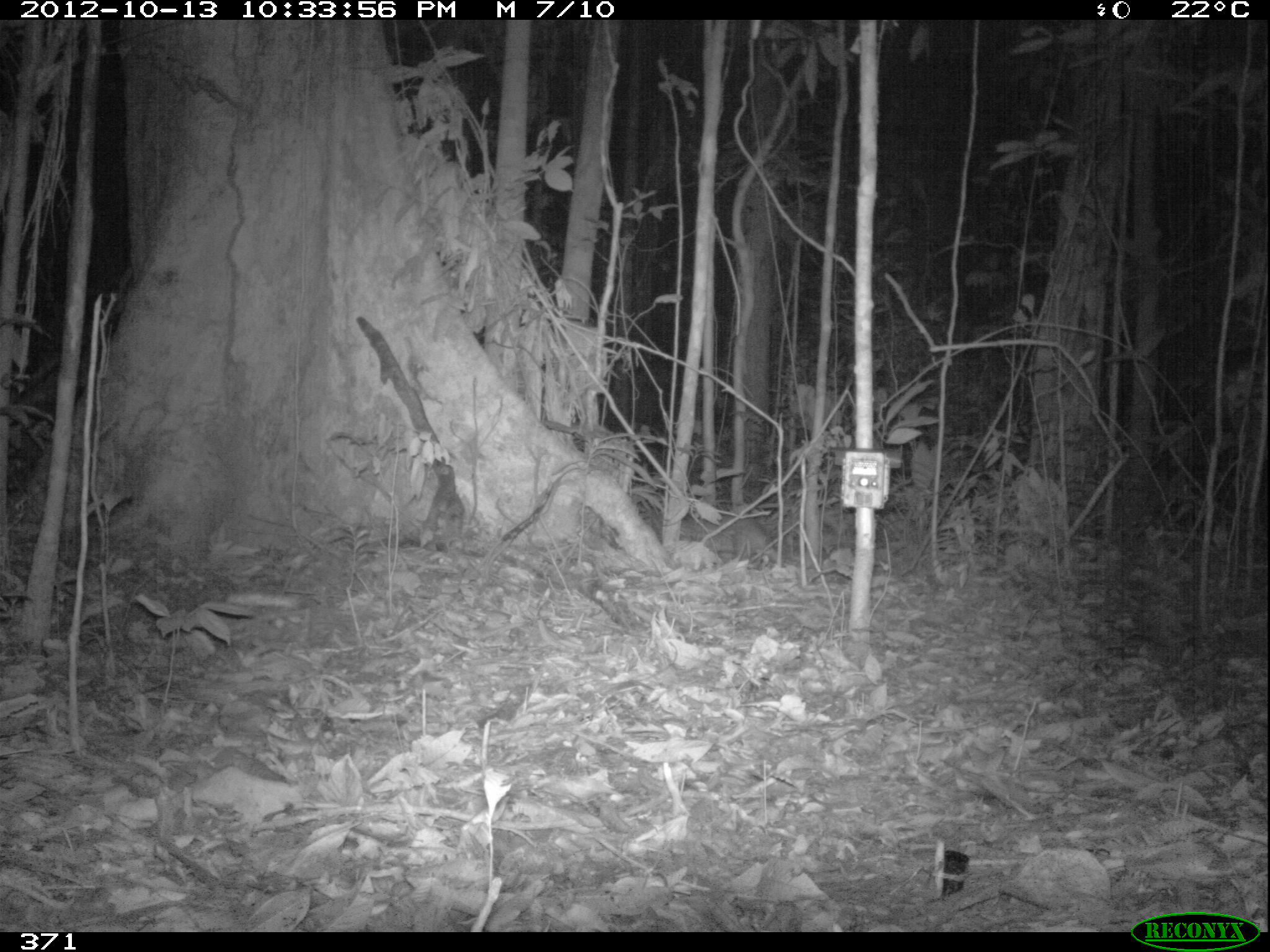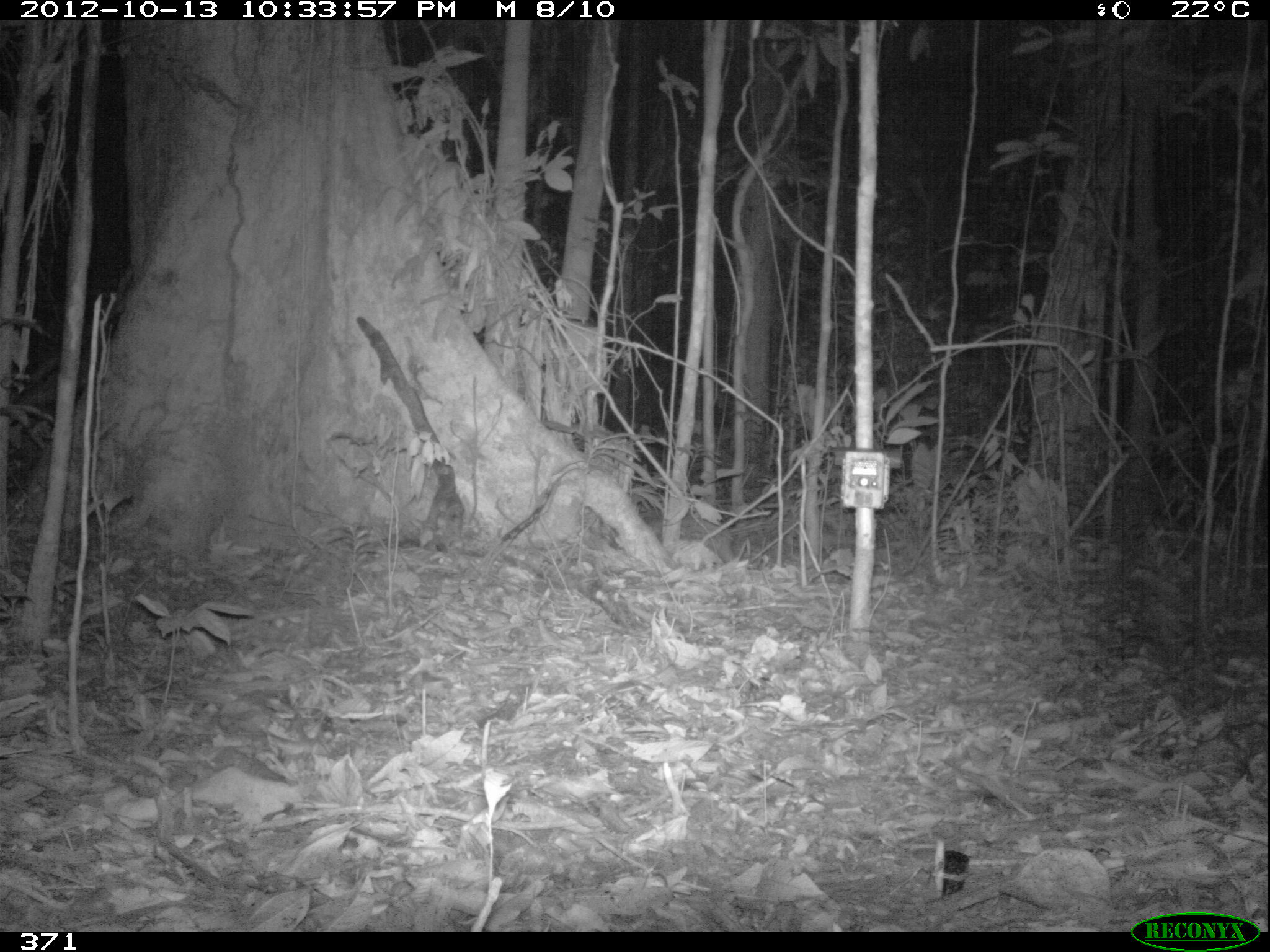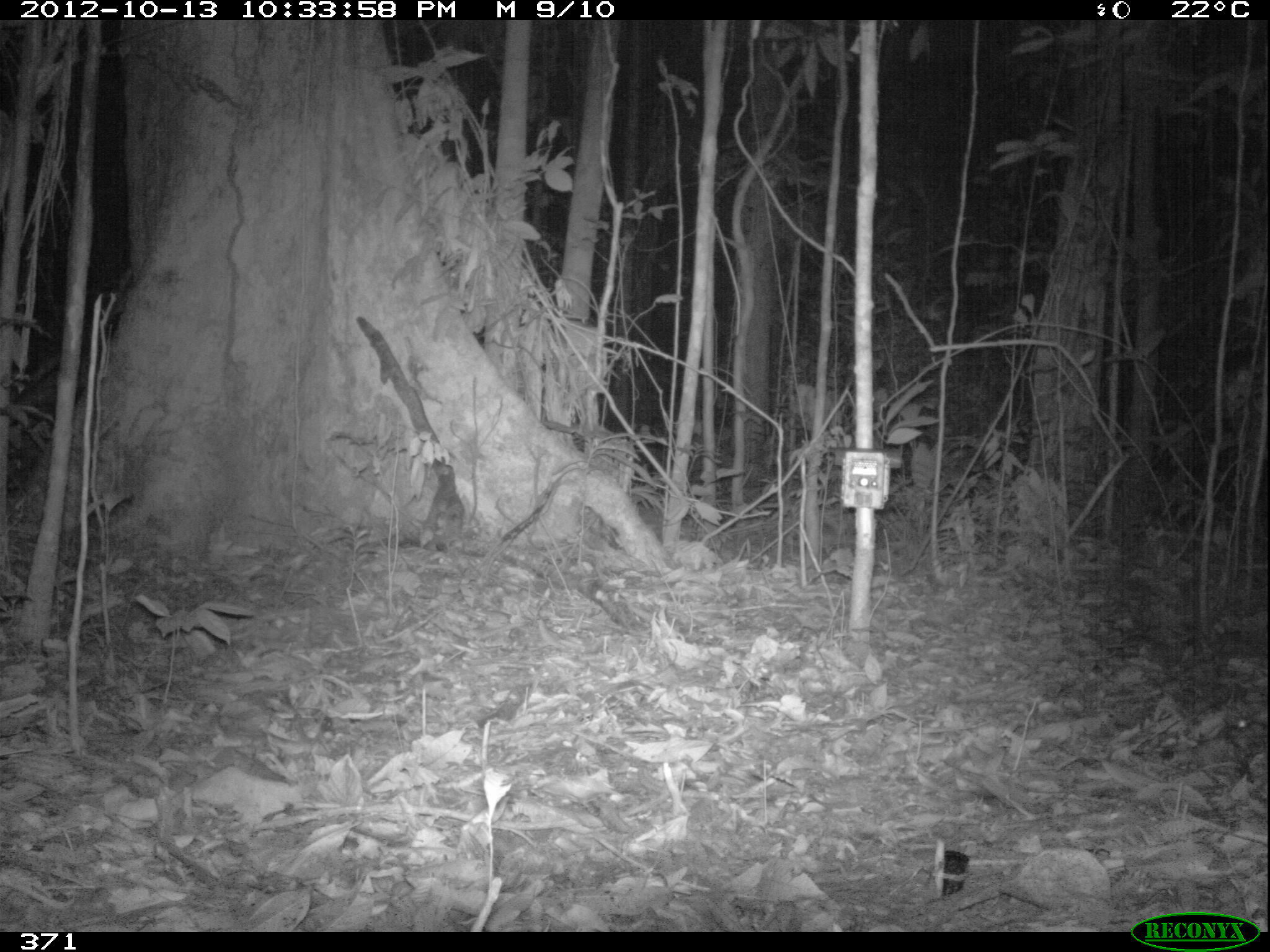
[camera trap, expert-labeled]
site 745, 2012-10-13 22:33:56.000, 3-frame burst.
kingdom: Animalia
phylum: Chordata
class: Mammalia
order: Rodentia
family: Cuniculidae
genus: Cuniculus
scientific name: Cuniculus paca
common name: spotted paca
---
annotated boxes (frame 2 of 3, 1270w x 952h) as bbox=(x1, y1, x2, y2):
cuniculus paca: bbox=(643, 514, 735, 563)